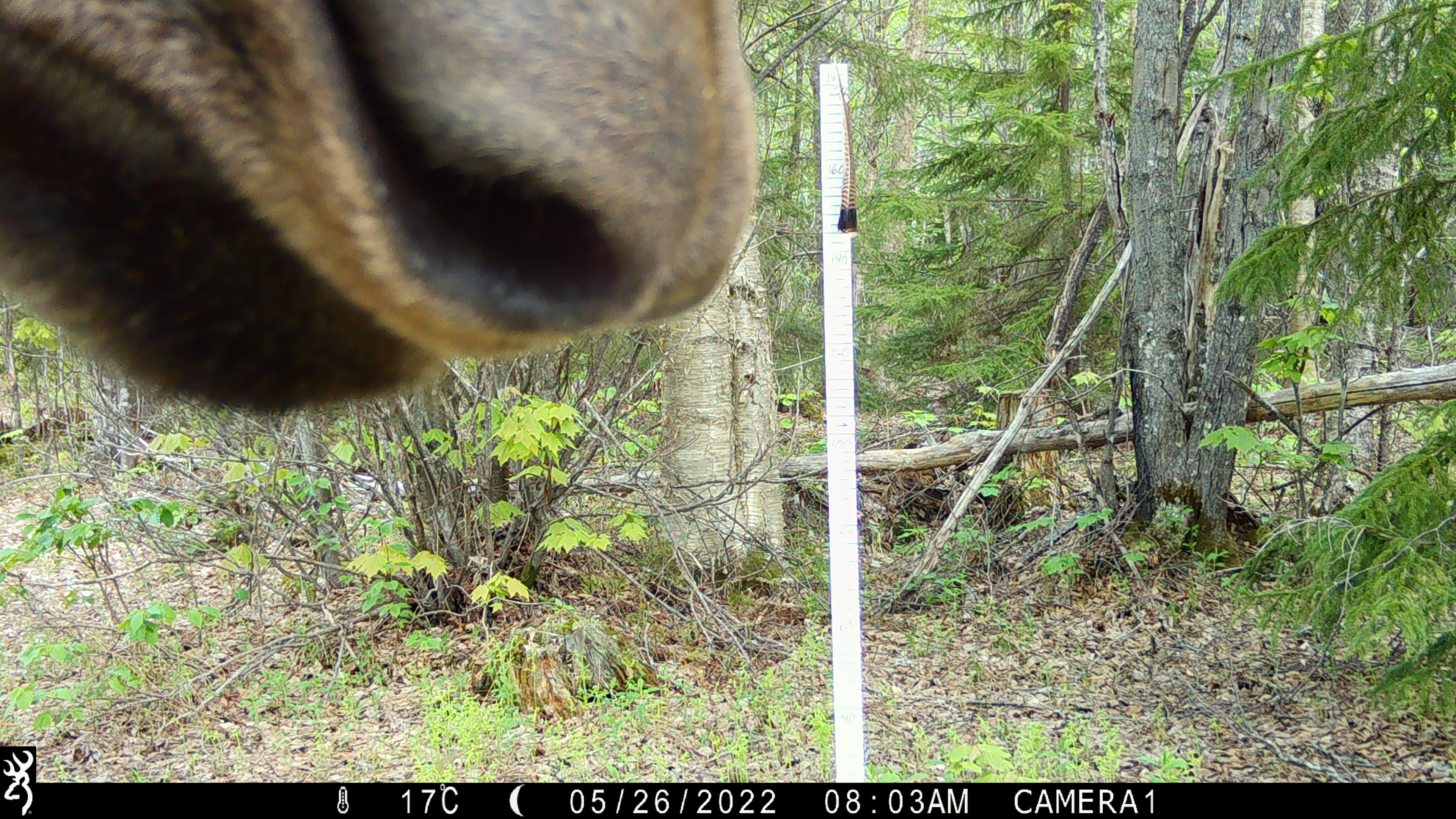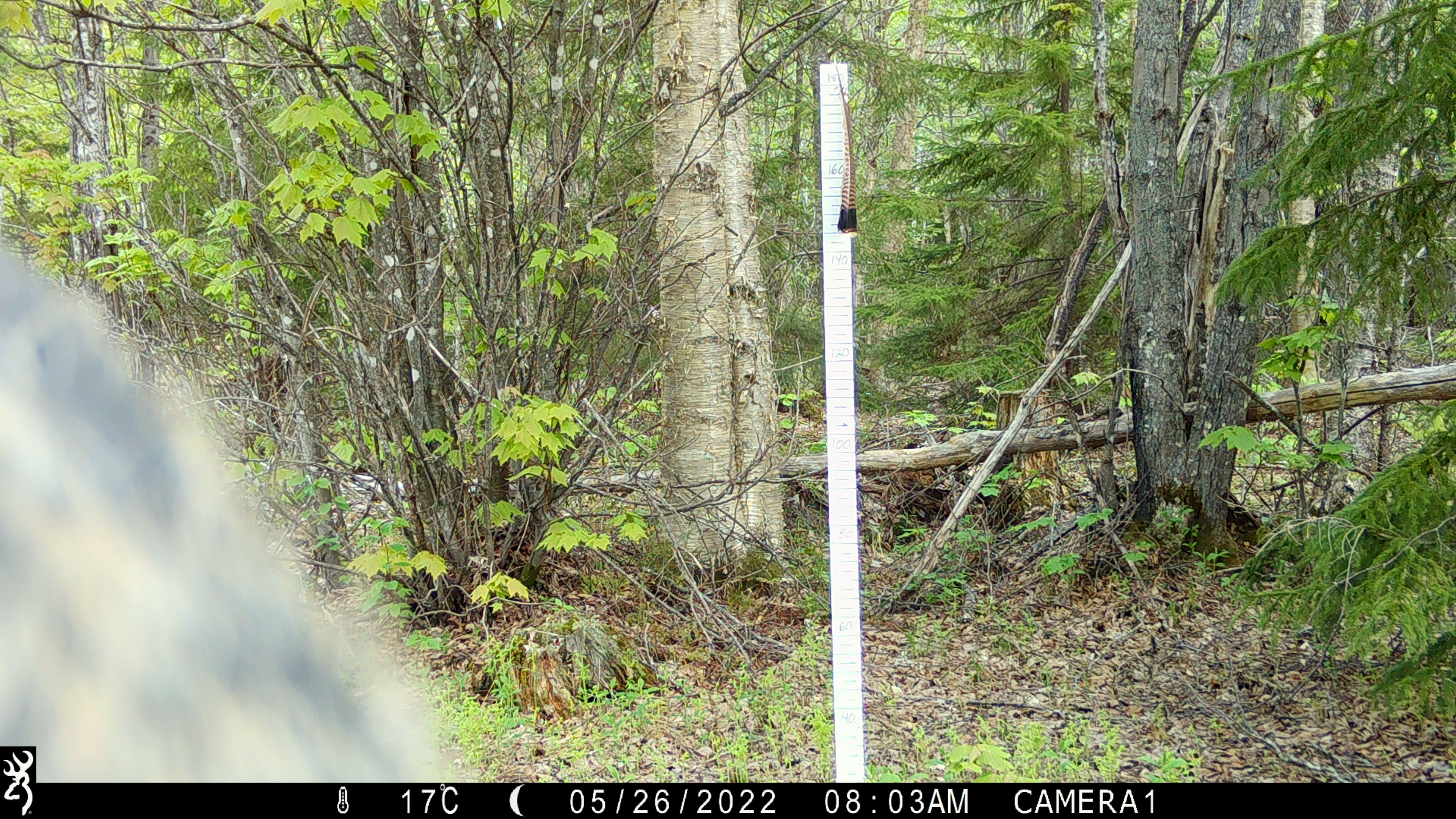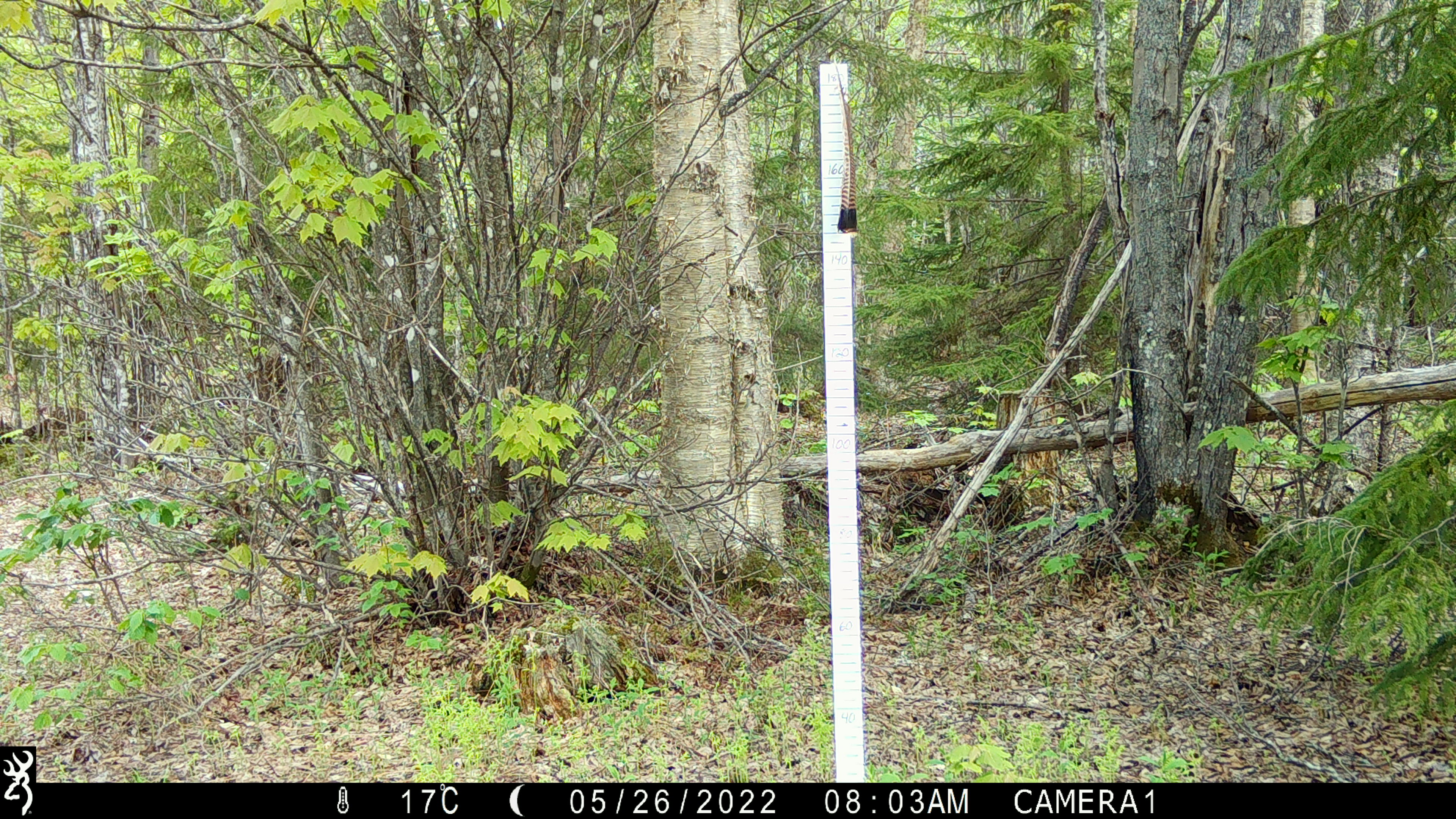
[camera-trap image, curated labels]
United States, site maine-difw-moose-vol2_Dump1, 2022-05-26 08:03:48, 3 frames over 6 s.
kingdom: Animalia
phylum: Chordata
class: Mammalia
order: Artiodactyla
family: Cervidae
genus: Alces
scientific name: Alces alces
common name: moose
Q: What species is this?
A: Moose (Alces alces).